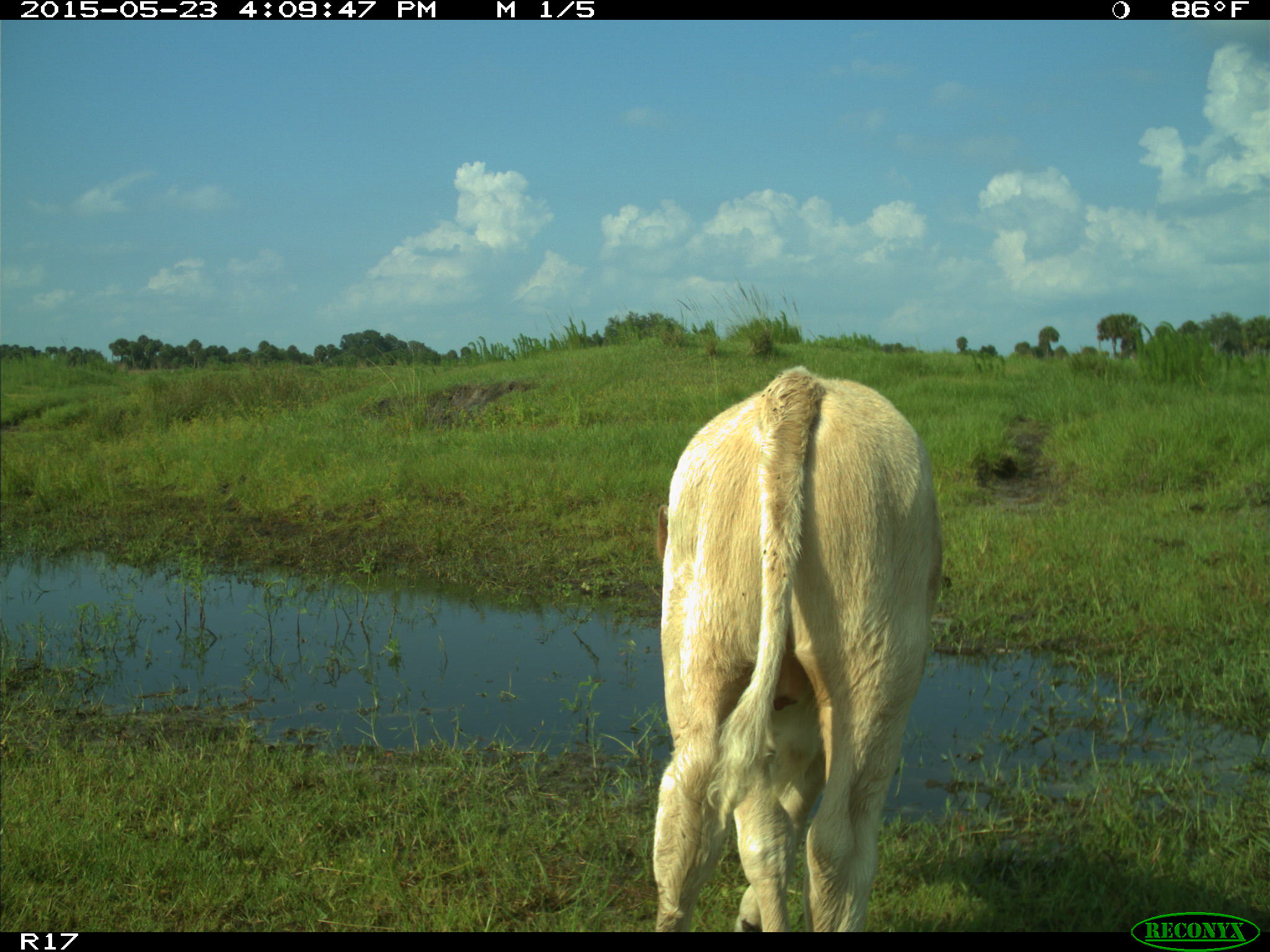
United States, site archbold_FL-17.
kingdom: Animalia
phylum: Chordata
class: Mammalia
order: Artiodactyla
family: Bovidae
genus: Bos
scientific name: Bos taurus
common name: domestic cow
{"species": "Bos taurus (domestic cow)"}